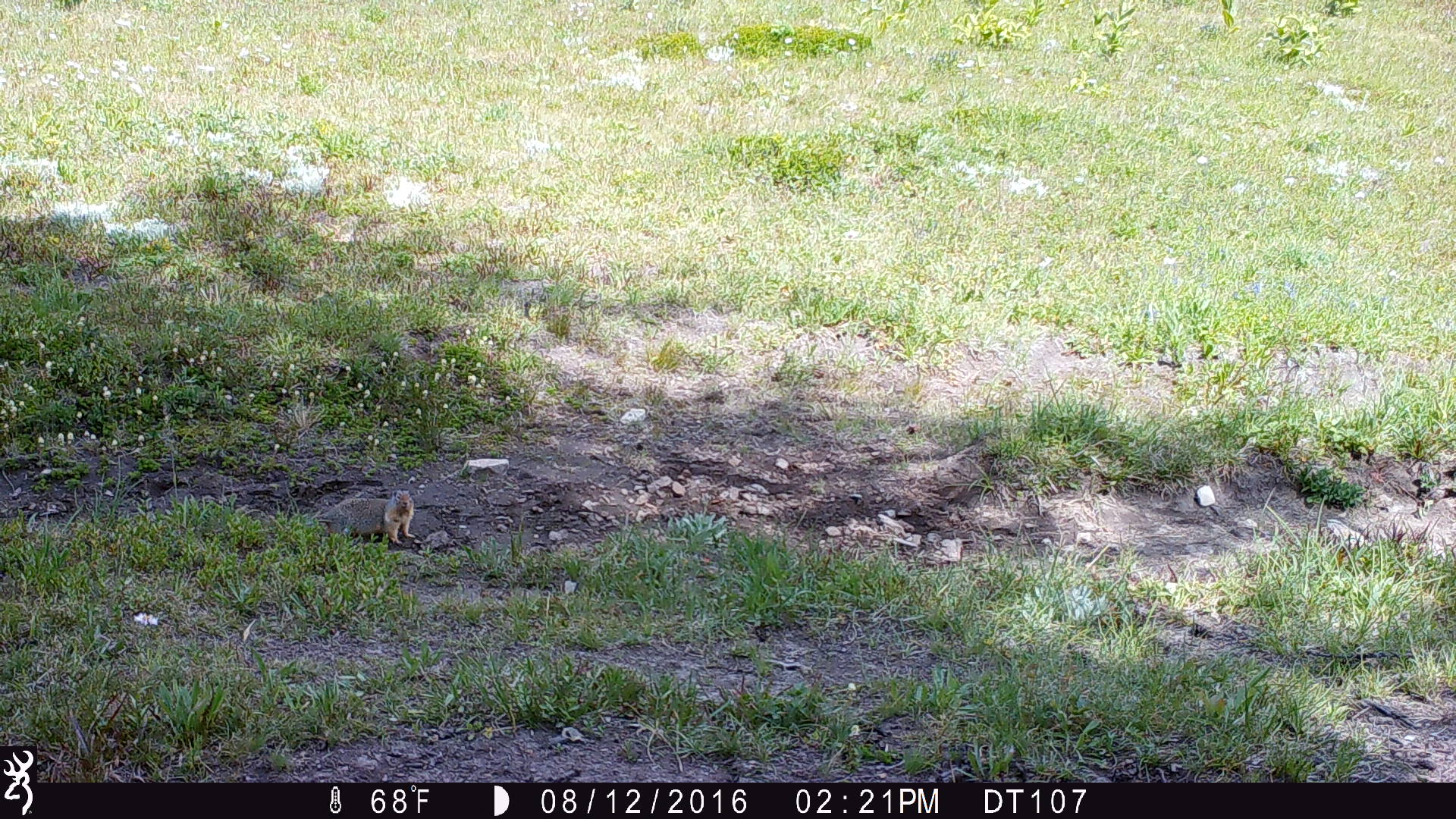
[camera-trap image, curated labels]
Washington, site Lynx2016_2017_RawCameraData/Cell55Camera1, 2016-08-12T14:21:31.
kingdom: Animalia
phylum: Chordata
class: Mammalia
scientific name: Mammalia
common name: small mammal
Small mammal (Mammalia). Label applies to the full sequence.